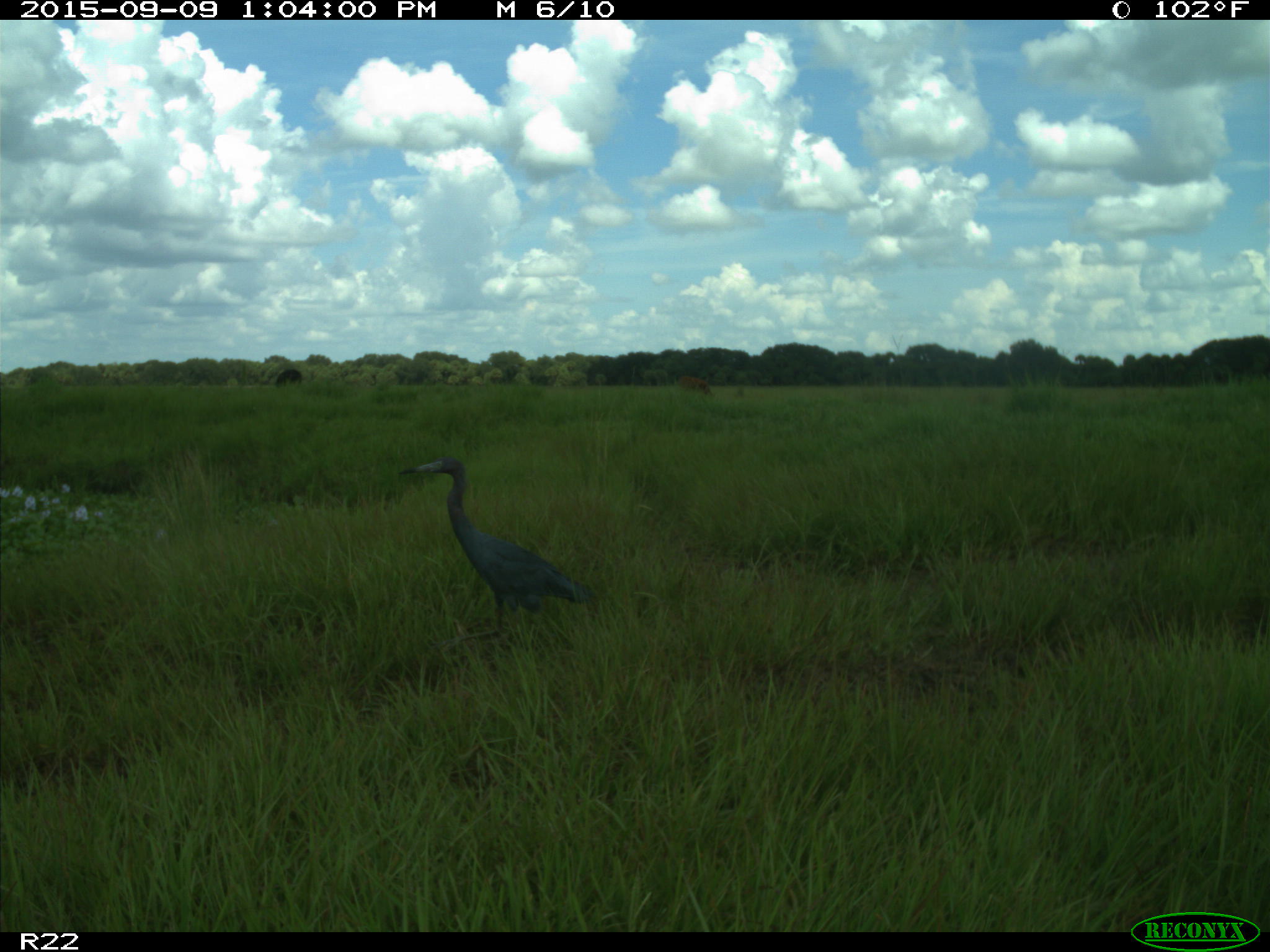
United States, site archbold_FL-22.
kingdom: Animalia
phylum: Chordata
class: Mammalia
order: Artiodactyla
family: Bovidae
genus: Bos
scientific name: Bos taurus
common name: domestic cow